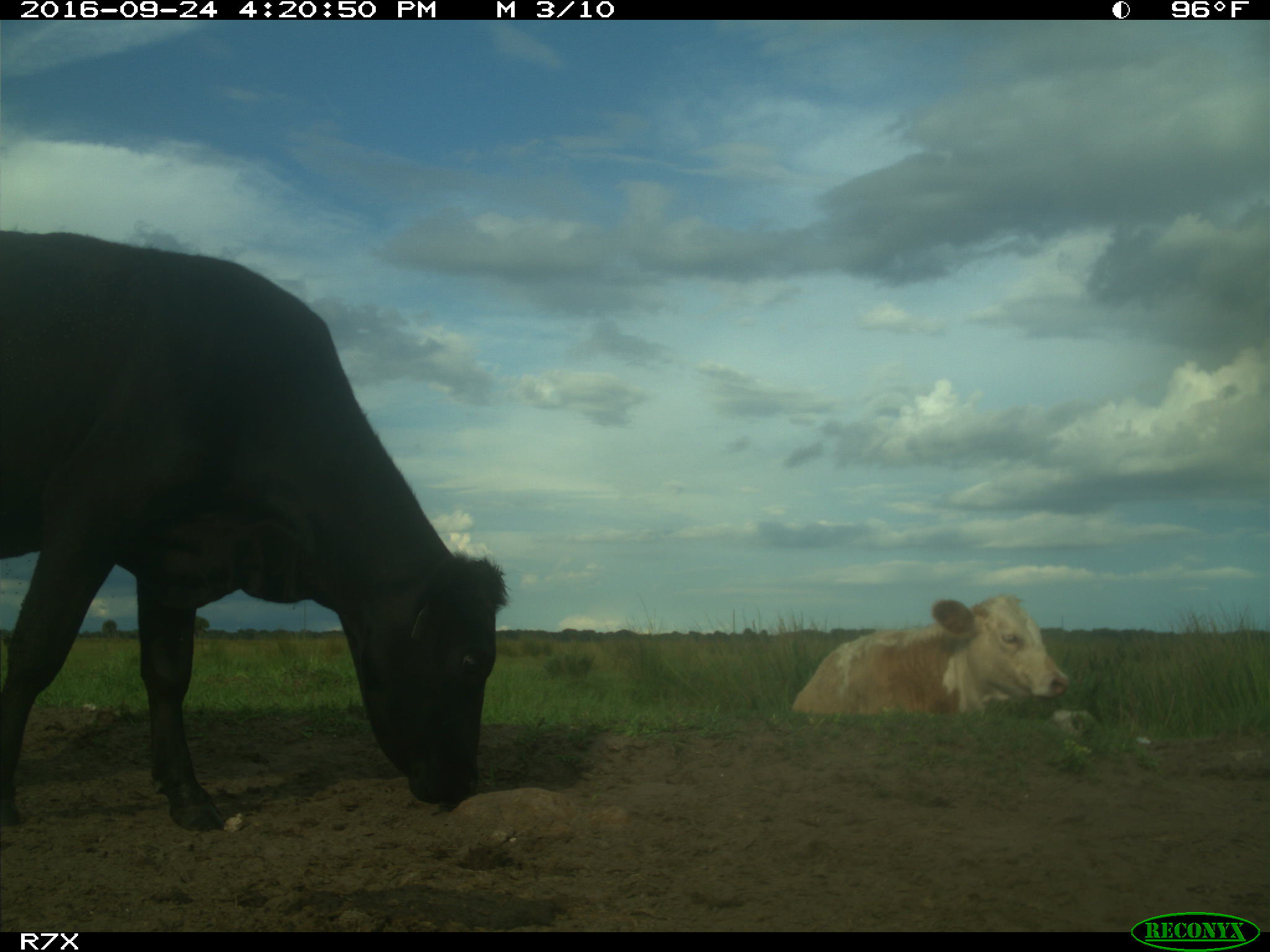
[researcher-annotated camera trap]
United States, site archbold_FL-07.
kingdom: Animalia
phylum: Chordata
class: Mammalia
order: Artiodactyla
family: Bovidae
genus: Bos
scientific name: Bos taurus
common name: domestic cow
Bos taurus (domestic cow).